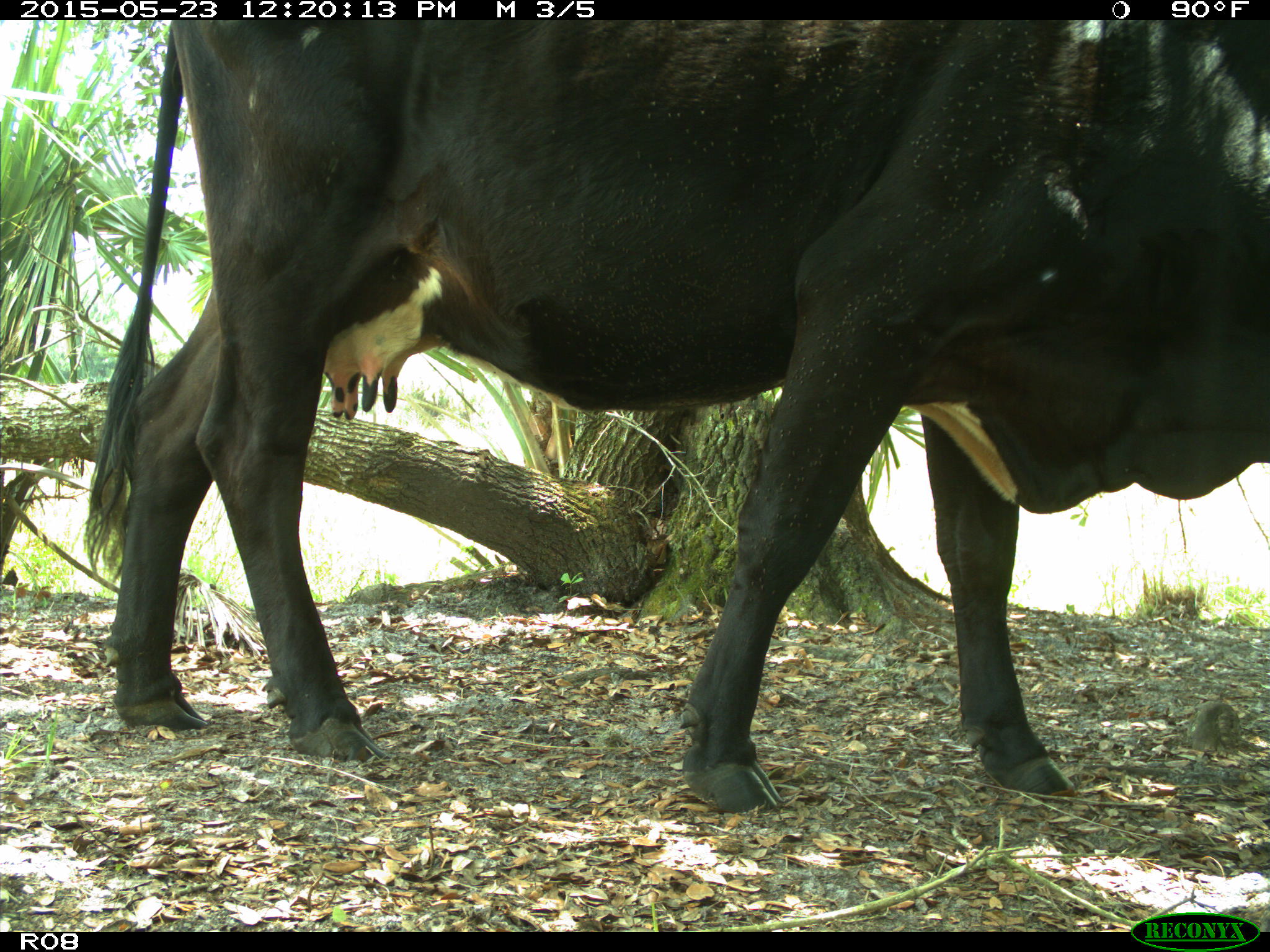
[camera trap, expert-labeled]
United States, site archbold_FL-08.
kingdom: Animalia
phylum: Chordata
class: Mammalia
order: Artiodactyla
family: Bovidae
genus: Bos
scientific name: Bos taurus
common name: domestic cow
Bos taurus (domestic cow).